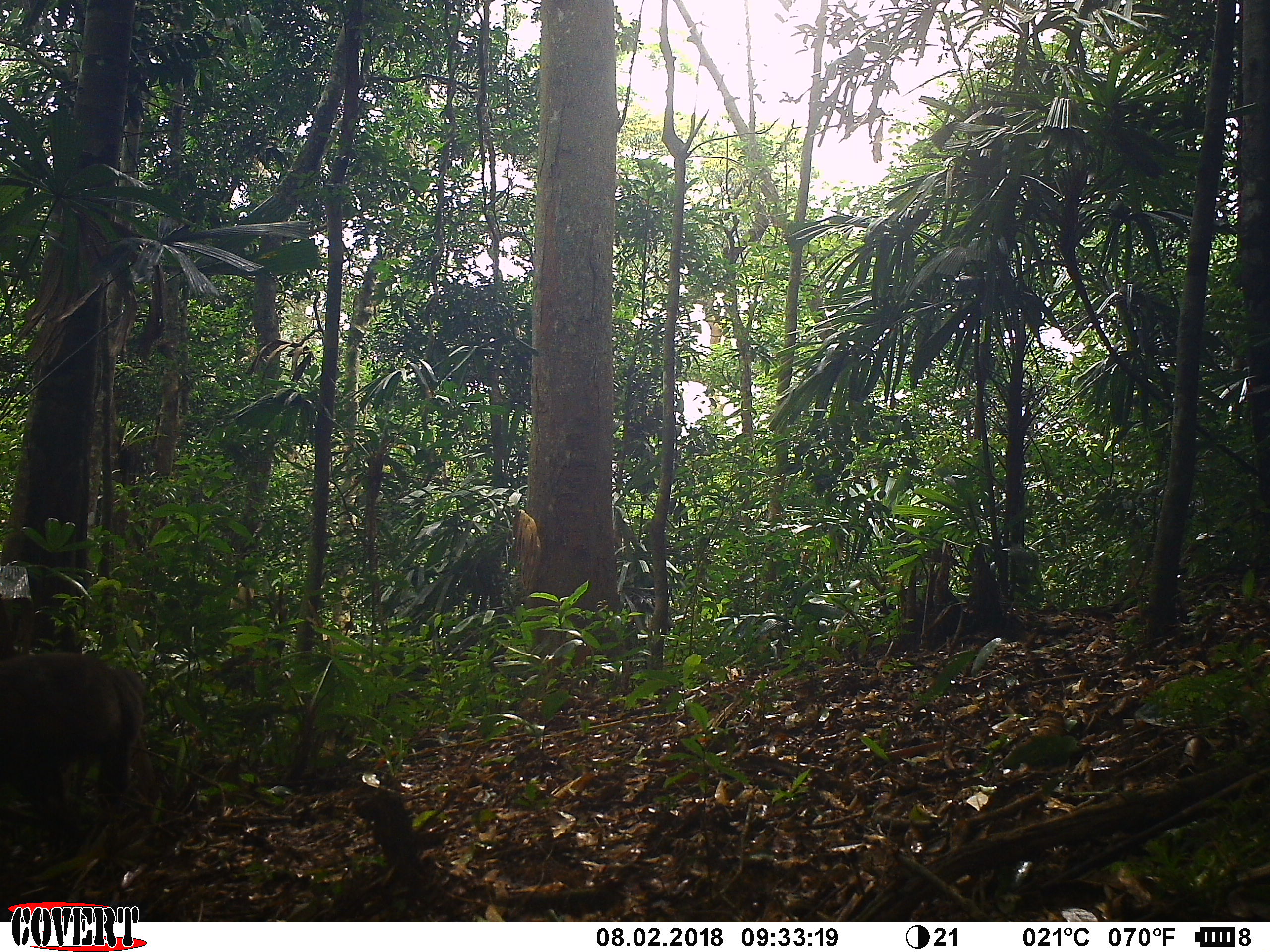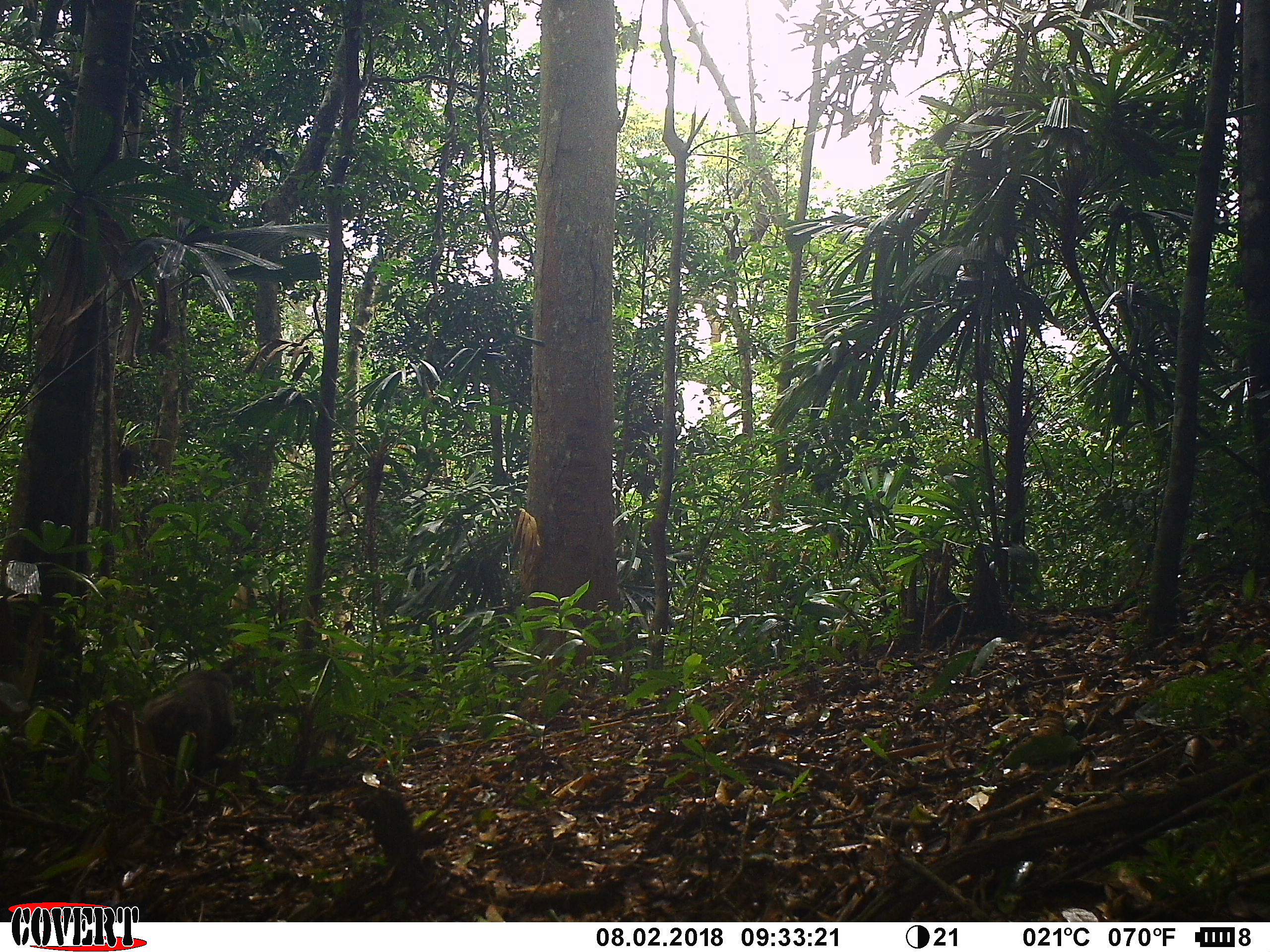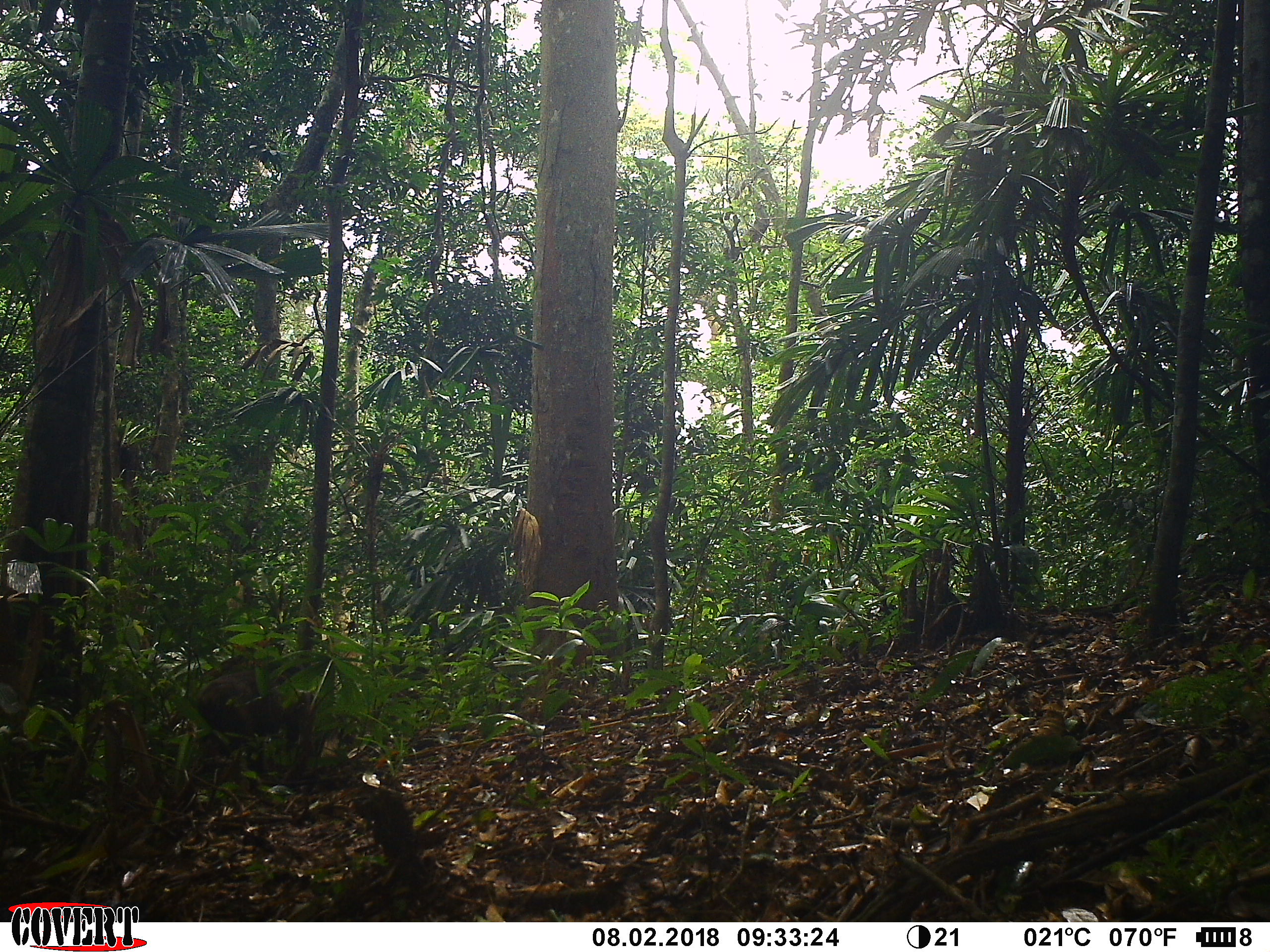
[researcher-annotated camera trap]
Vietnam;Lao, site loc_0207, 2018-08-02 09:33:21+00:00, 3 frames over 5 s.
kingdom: Animalia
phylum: Chordata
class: Mammalia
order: Primates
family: Cercopithecidae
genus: Macaca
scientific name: Macaca arctoides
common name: stump-tailed macaque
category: stump tailed macaque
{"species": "stump tailed macaque (stump-tailed macaque) (Macaca arctoides)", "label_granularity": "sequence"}